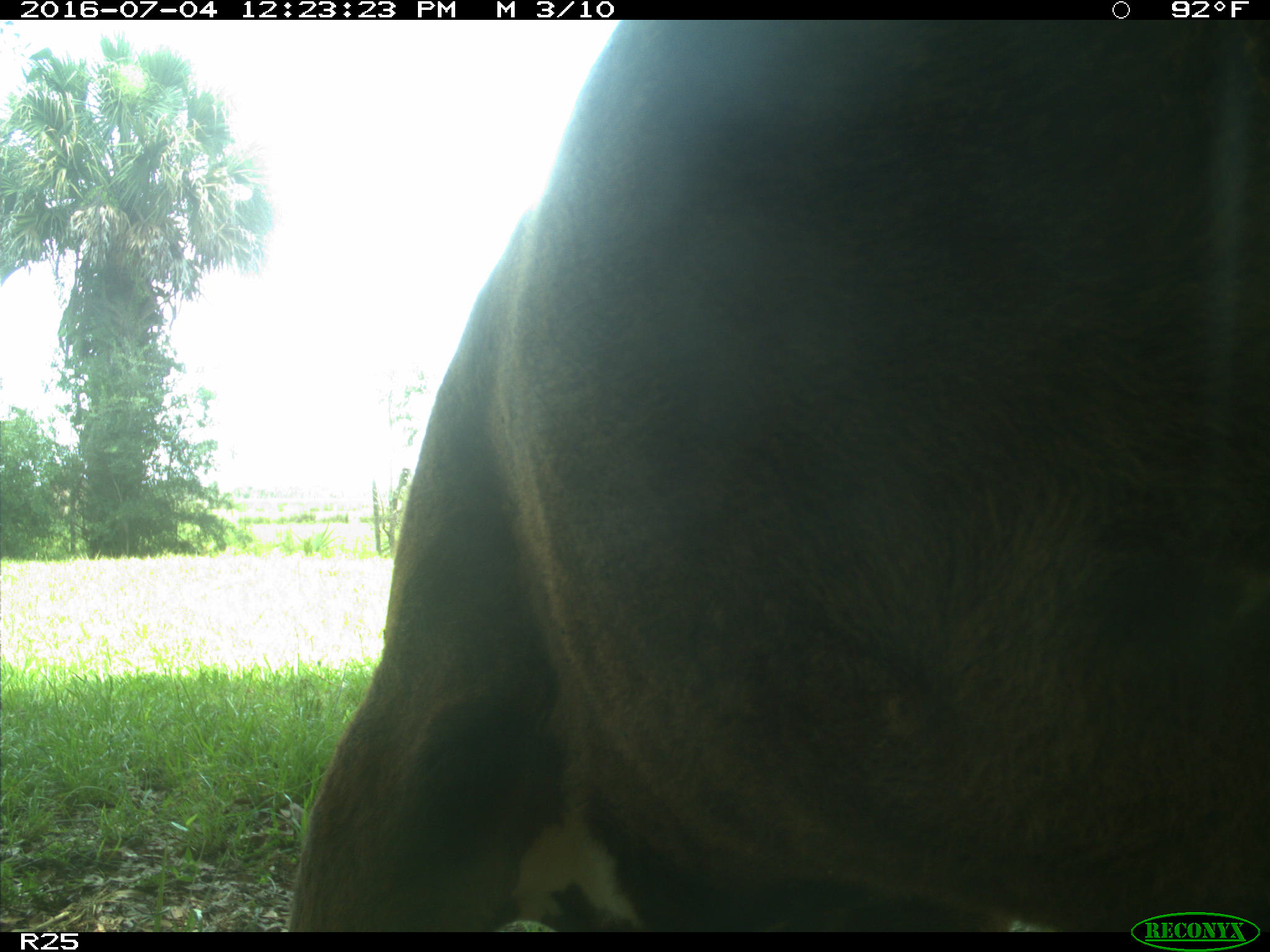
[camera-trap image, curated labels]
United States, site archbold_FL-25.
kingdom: Animalia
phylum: Chordata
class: Mammalia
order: Artiodactyla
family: Bovidae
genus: Bos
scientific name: Bos taurus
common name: domestic cow